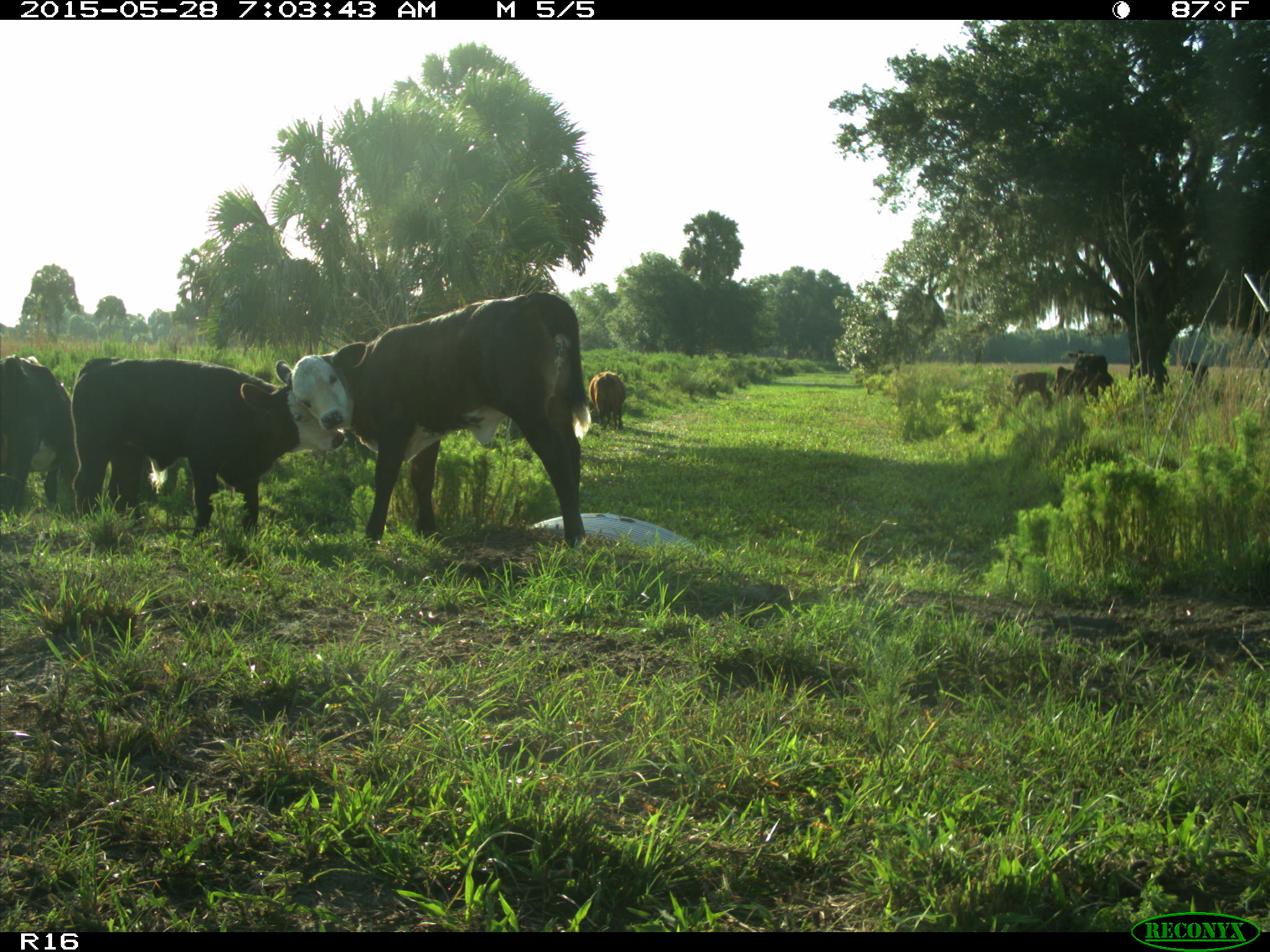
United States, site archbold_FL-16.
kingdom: Animalia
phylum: Chordata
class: Mammalia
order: Artiodactyla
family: Bovidae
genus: Bos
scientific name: Bos taurus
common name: domestic cow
Bos taurus (domestic cow).